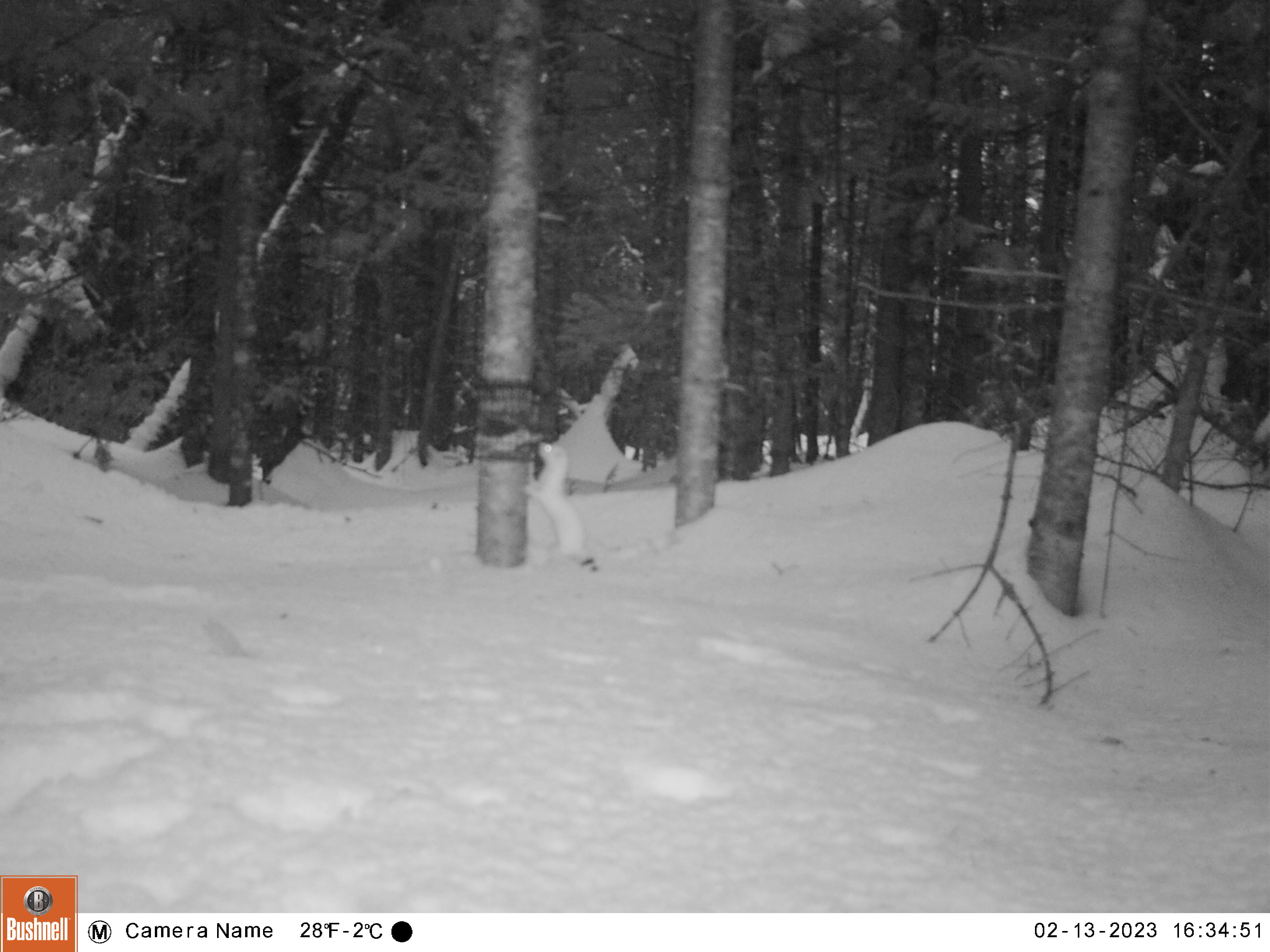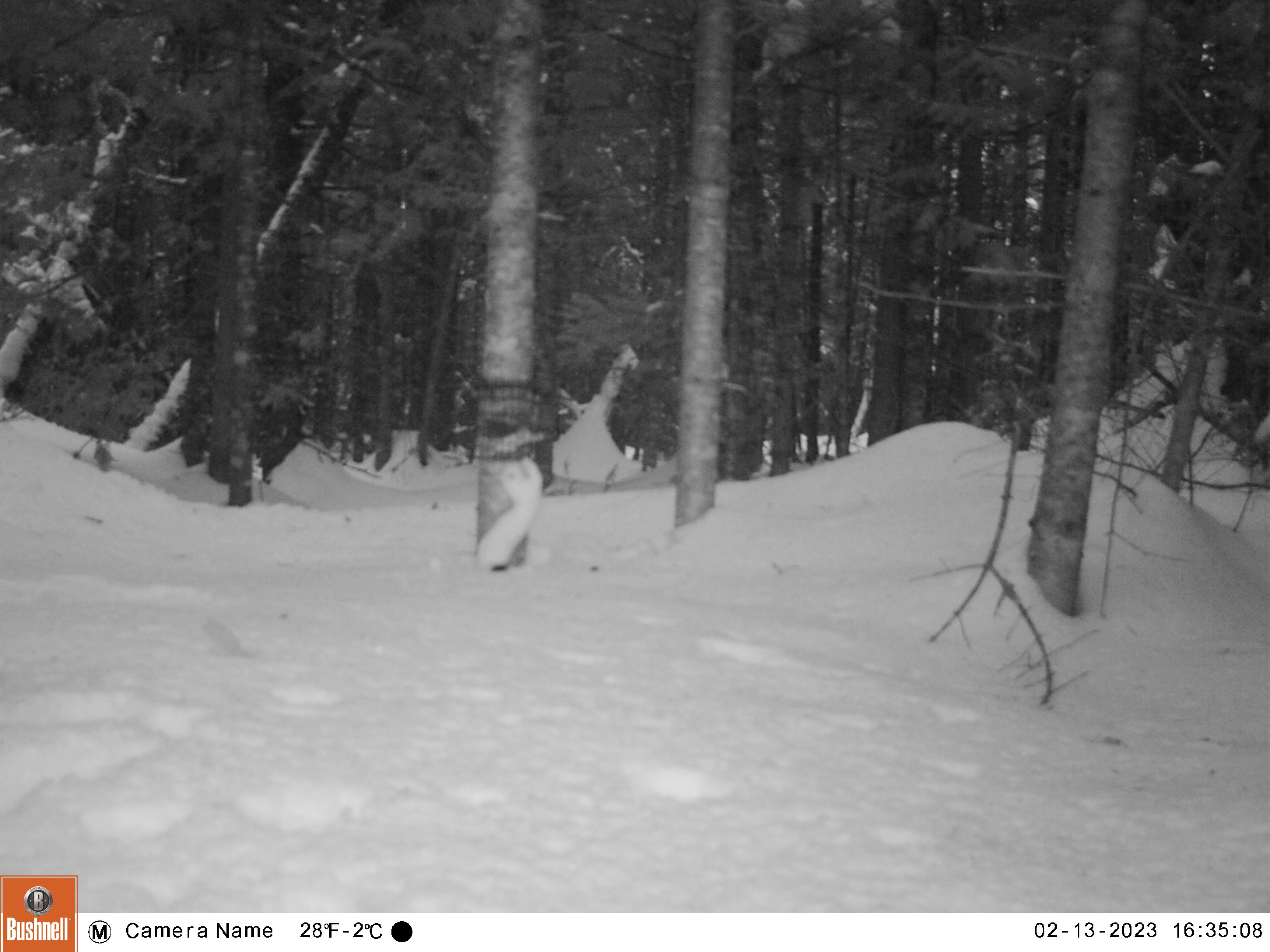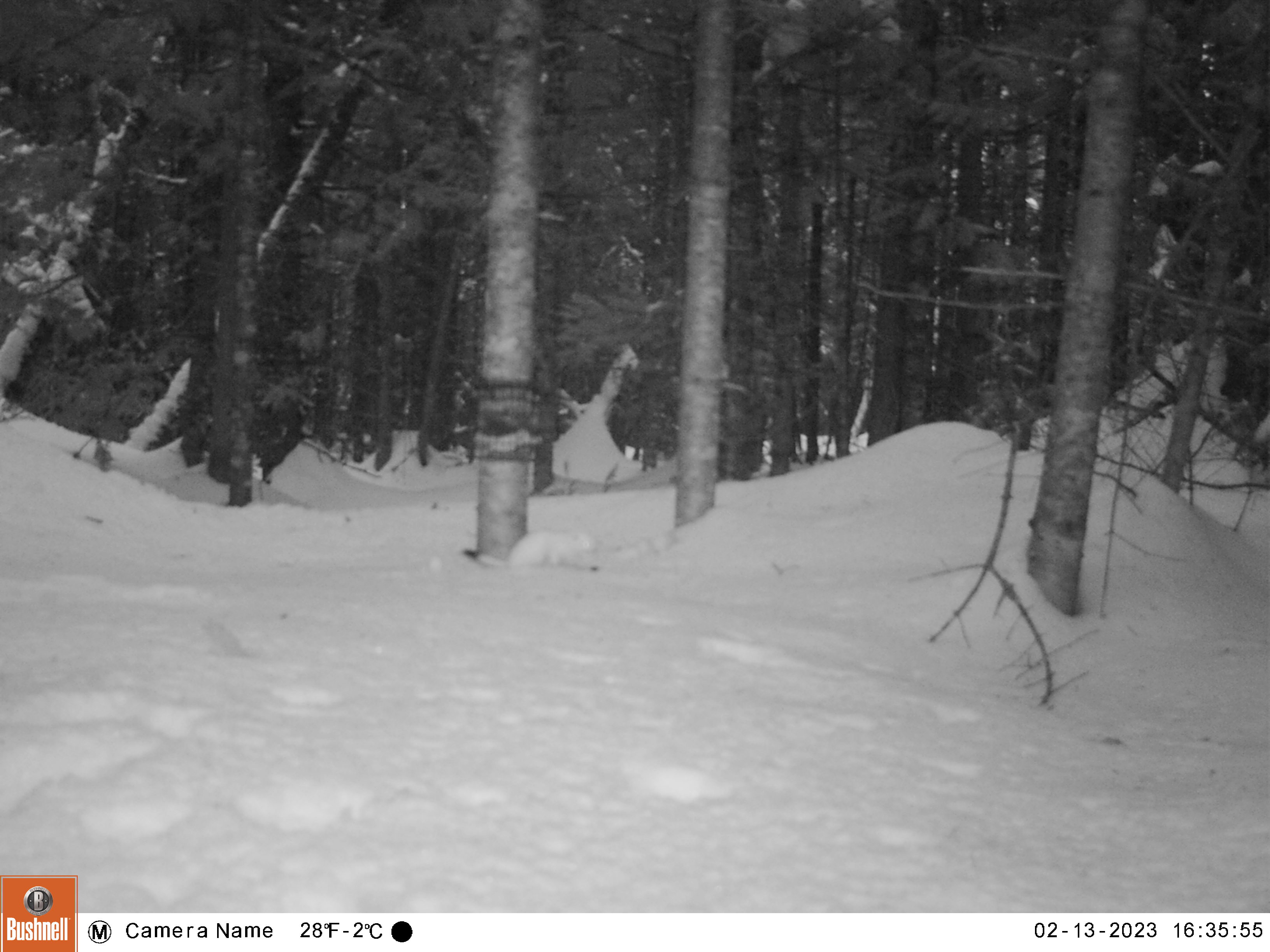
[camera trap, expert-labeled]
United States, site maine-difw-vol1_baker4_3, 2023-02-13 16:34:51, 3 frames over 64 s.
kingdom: Animalia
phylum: Chordata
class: Mammalia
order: Carnivora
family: Mustelidae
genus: Mustela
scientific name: Mustela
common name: weasel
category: weasel sp.